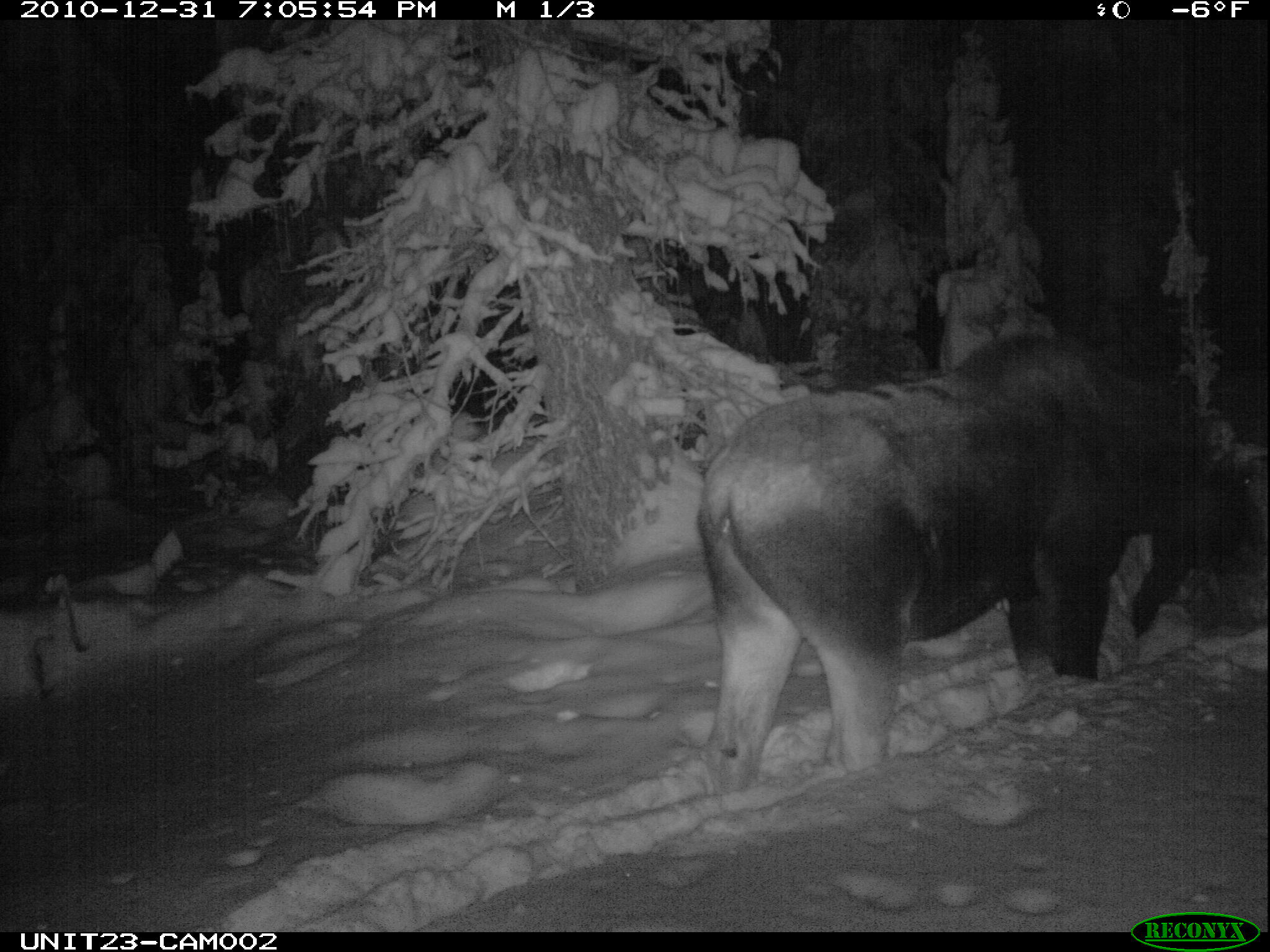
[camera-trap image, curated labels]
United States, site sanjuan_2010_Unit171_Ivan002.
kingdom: Animalia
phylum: Chordata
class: Mammalia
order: Artiodactyla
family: Cervidae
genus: Alces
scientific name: Alces alces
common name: moose